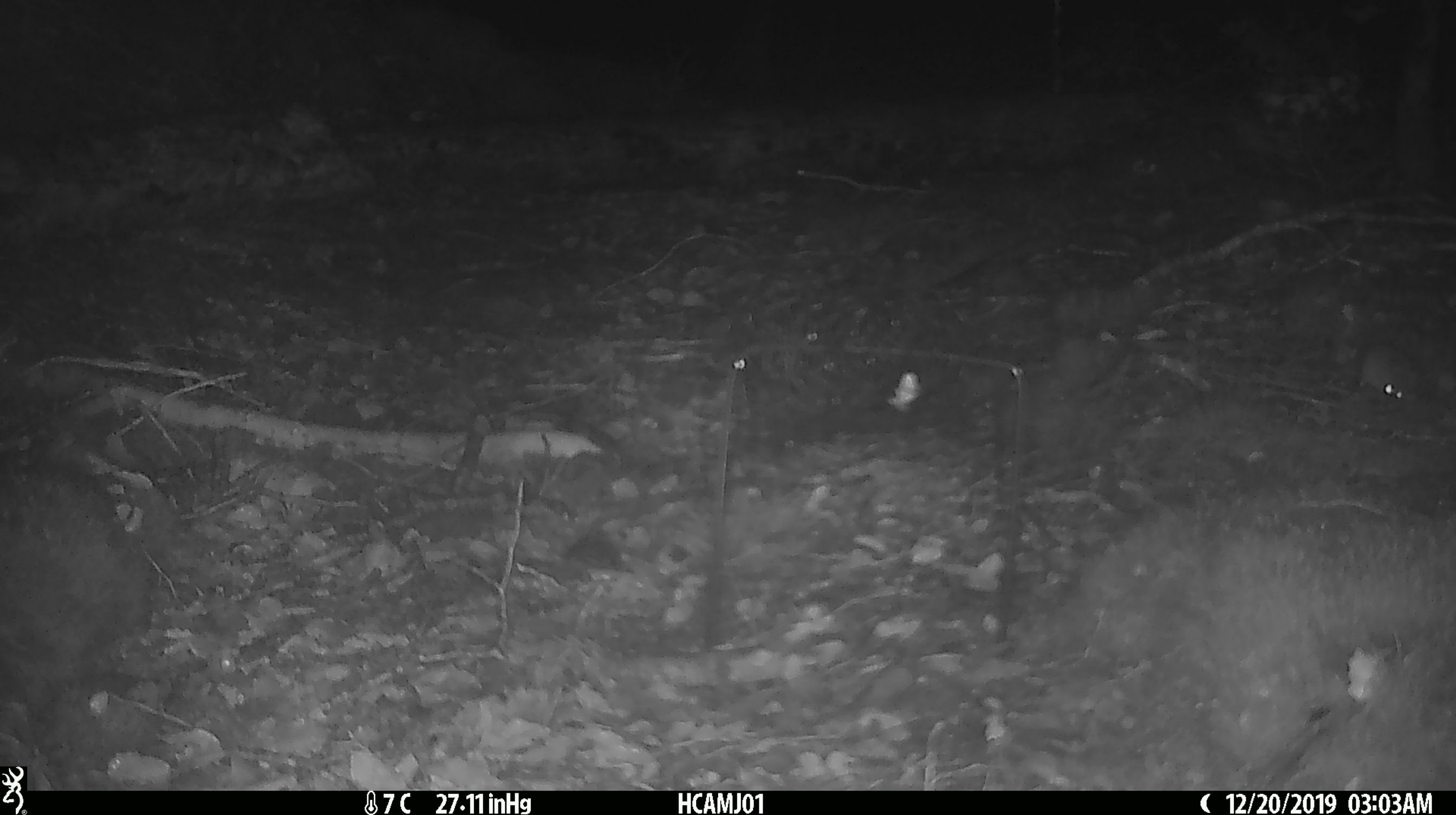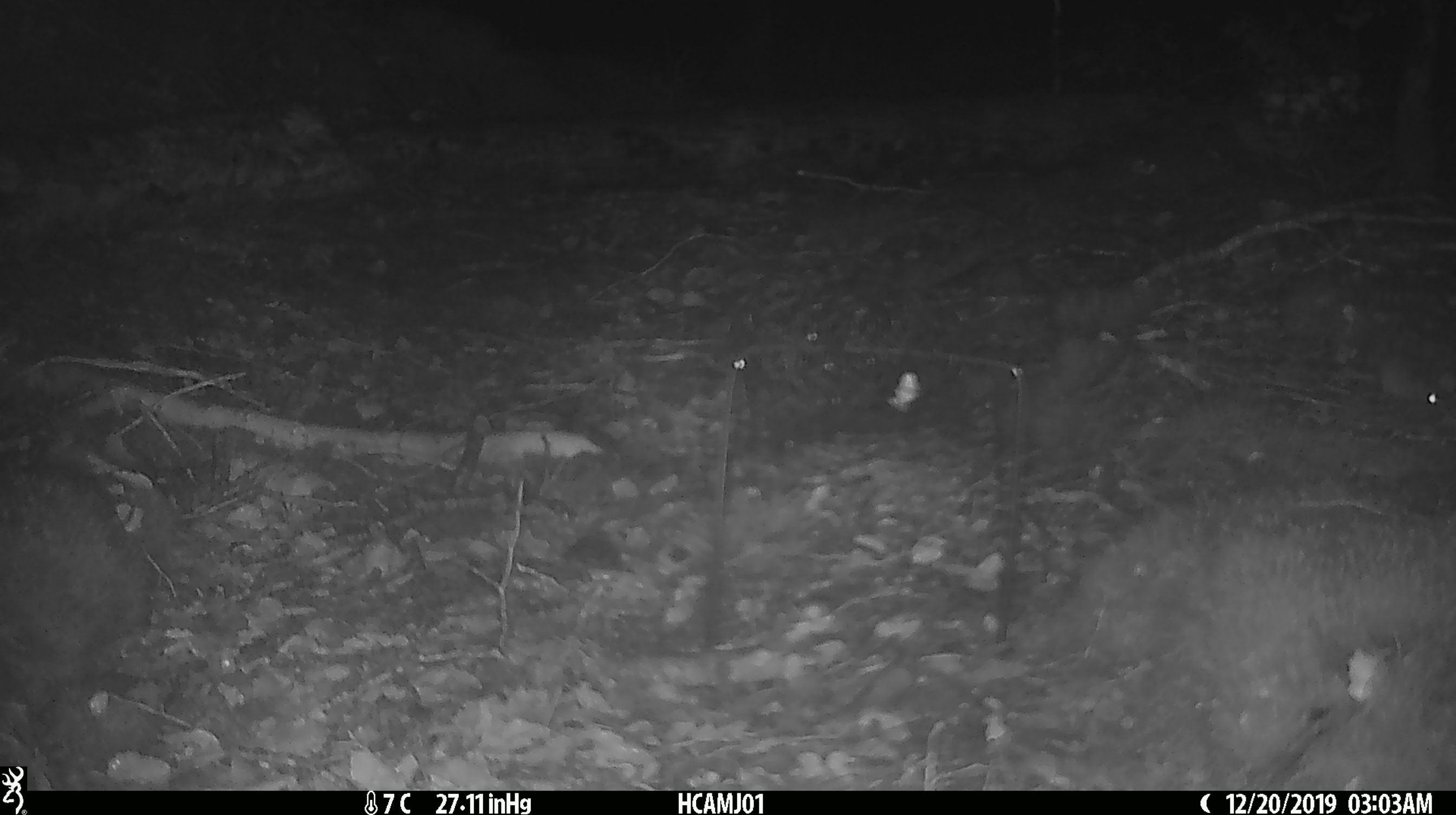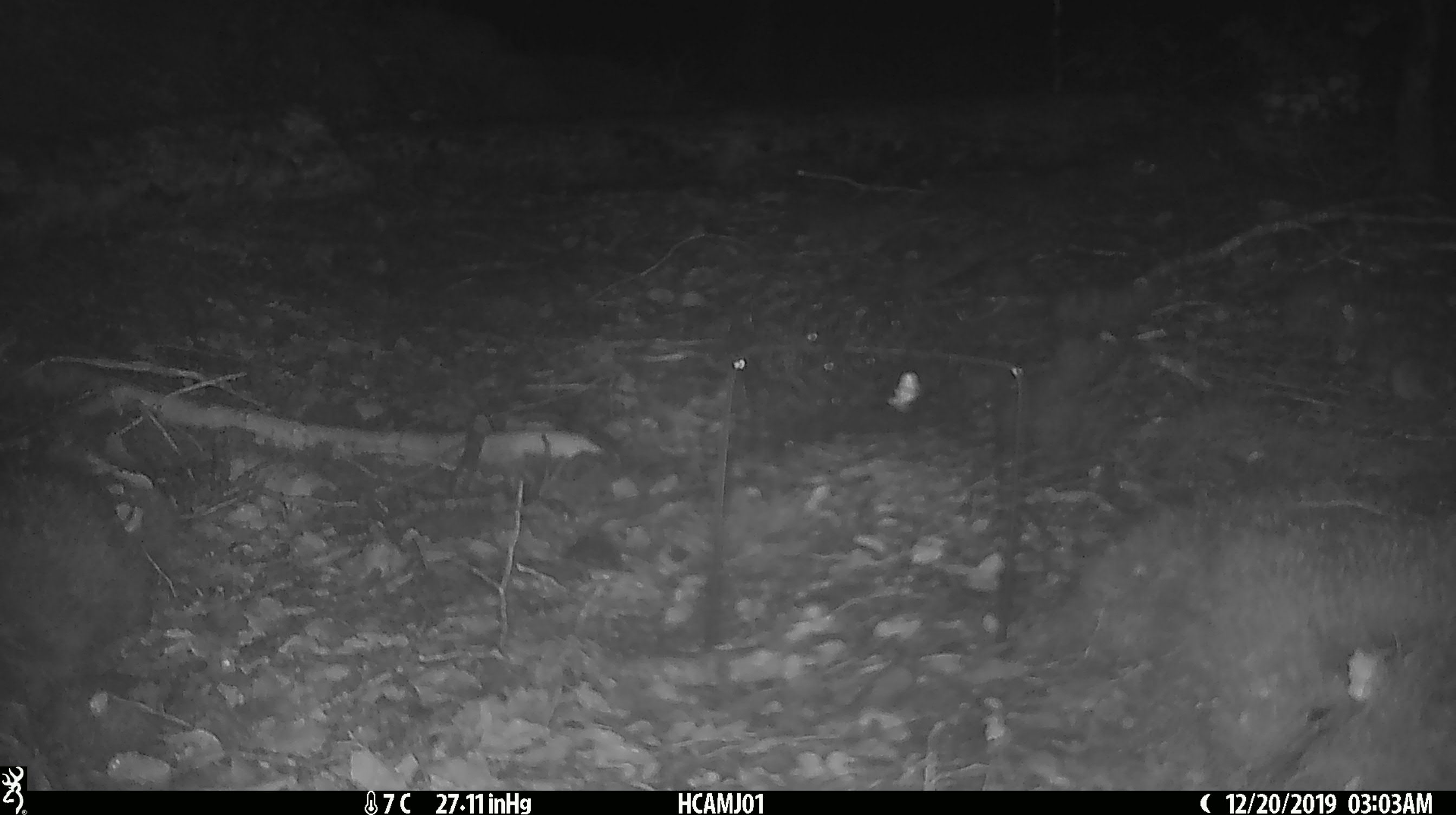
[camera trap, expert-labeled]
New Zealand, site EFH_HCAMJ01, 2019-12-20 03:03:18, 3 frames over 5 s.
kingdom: Animalia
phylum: Chordata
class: Mammalia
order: Rodentia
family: Muridae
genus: Mus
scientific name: Mus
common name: mouse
Mouse (Mus).